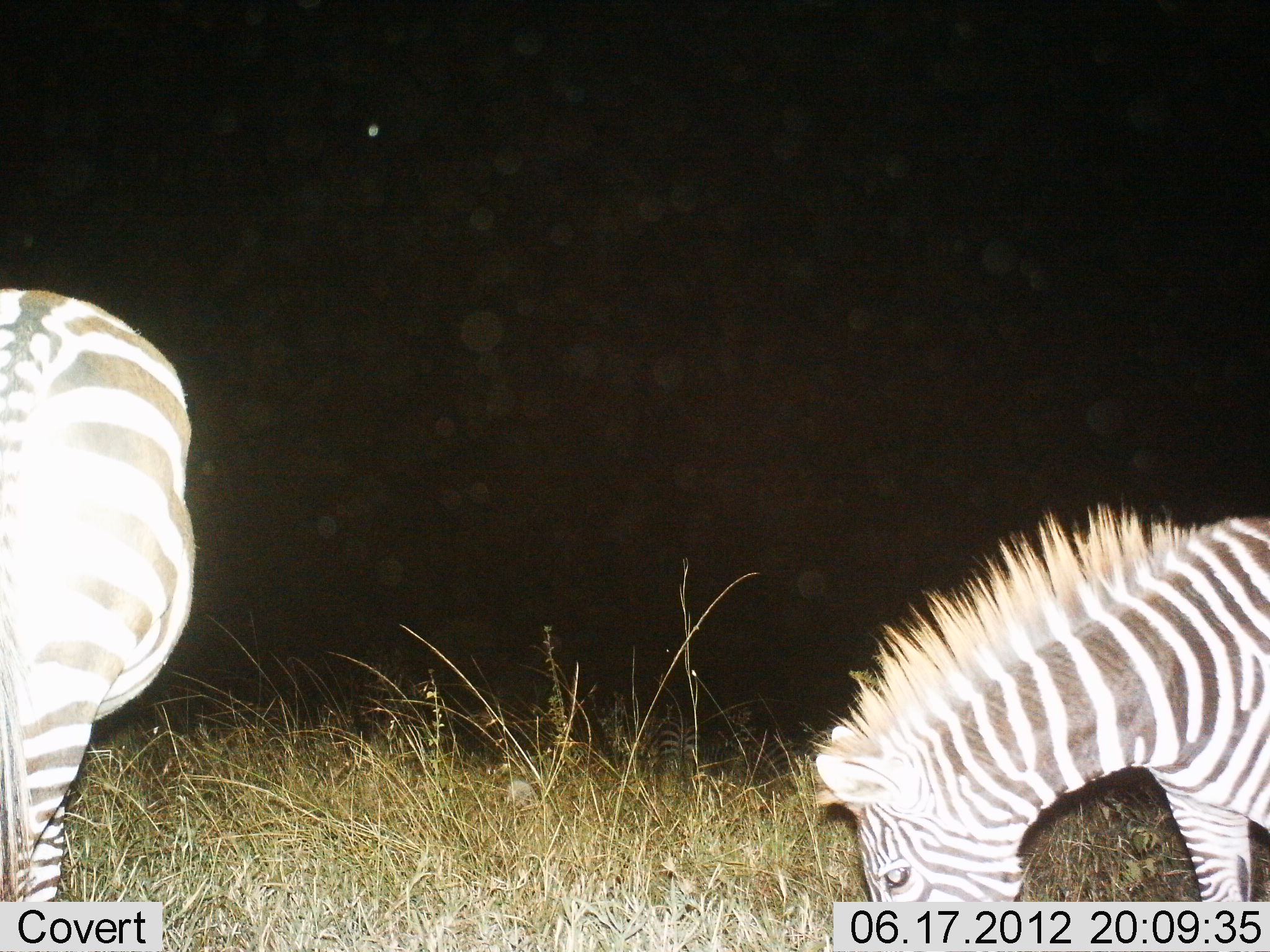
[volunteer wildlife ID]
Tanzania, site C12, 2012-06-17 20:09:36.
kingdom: Animalia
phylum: Chordata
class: Mammalia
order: Perissodactyla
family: Equidae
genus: Equus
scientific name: Equus quagga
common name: plains zebra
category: zebra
Zebra (plains zebra) (Equus quagga), count 2. Behavior (volunteer vote fractions): standing 70%, resting 20%, moving 10%, interacting 0%. Young present (vote fraction): 0%. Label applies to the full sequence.